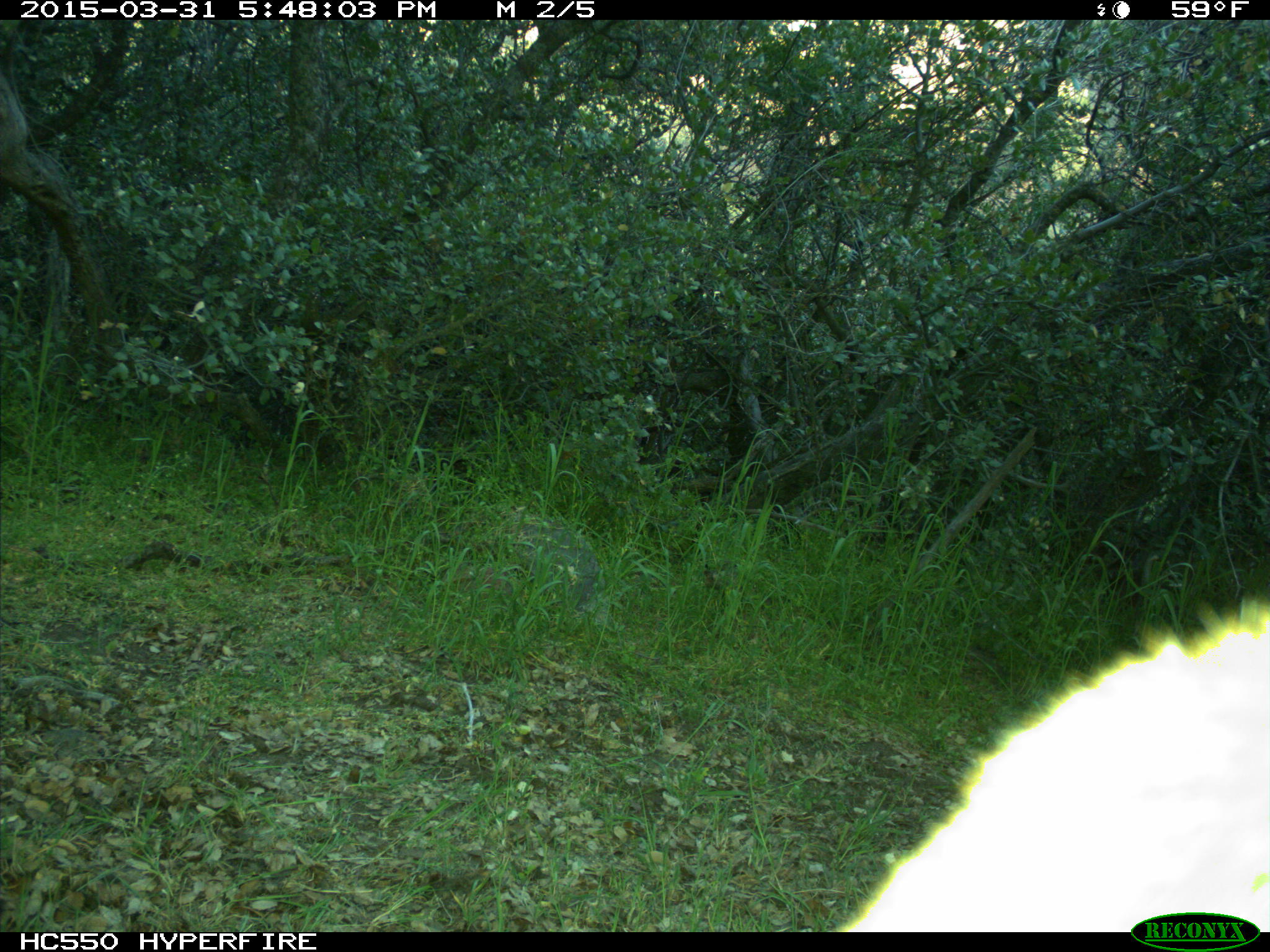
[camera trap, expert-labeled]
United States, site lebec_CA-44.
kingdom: Animalia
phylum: Chordata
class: Mammalia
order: Carnivora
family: Felidae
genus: Puma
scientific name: Puma concolor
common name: mountain lion